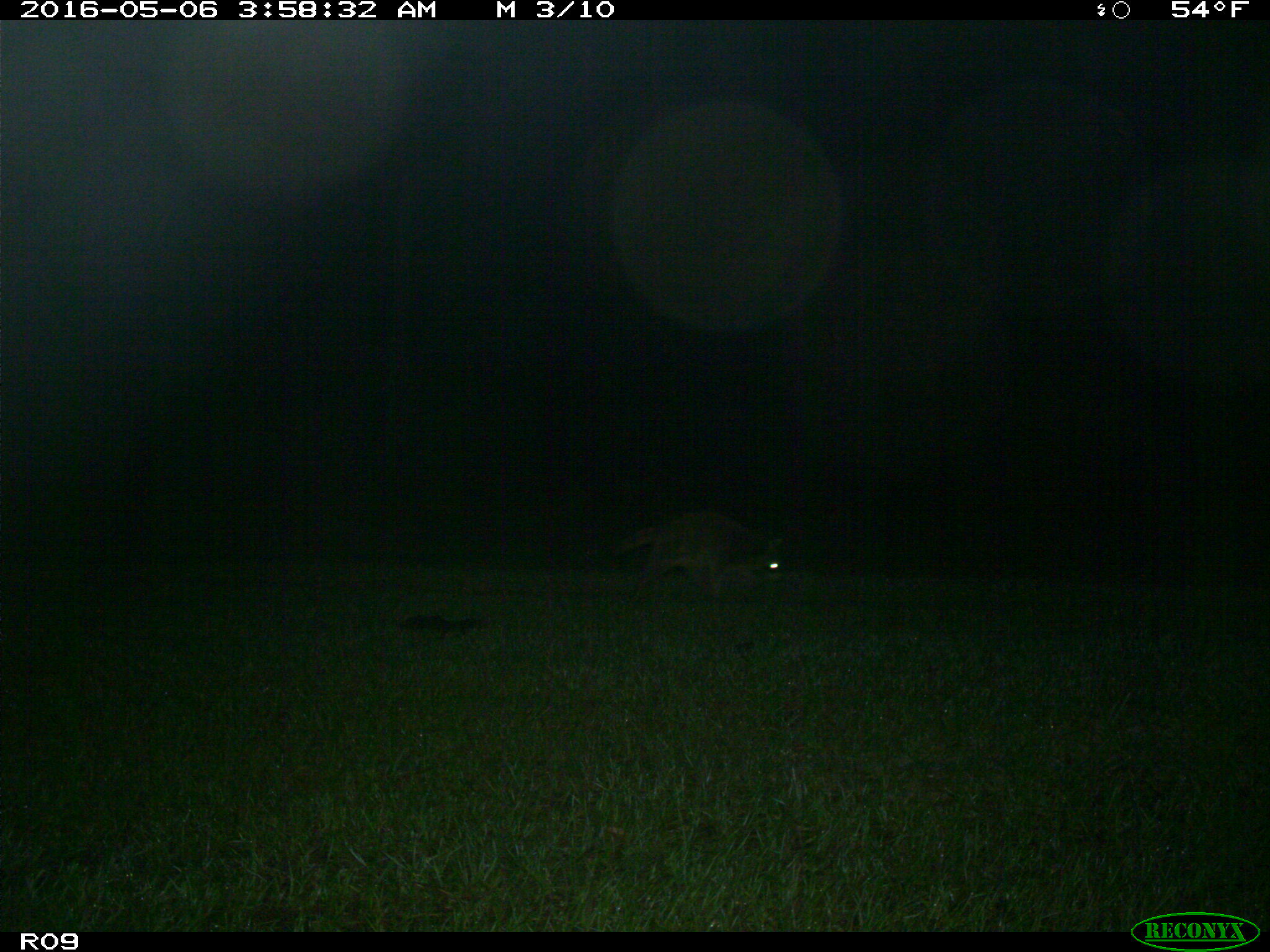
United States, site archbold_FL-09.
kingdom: Animalia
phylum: Chordata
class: Mammalia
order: Carnivora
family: Procyonidae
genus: Procyon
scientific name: Procyon lotor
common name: common raccoon